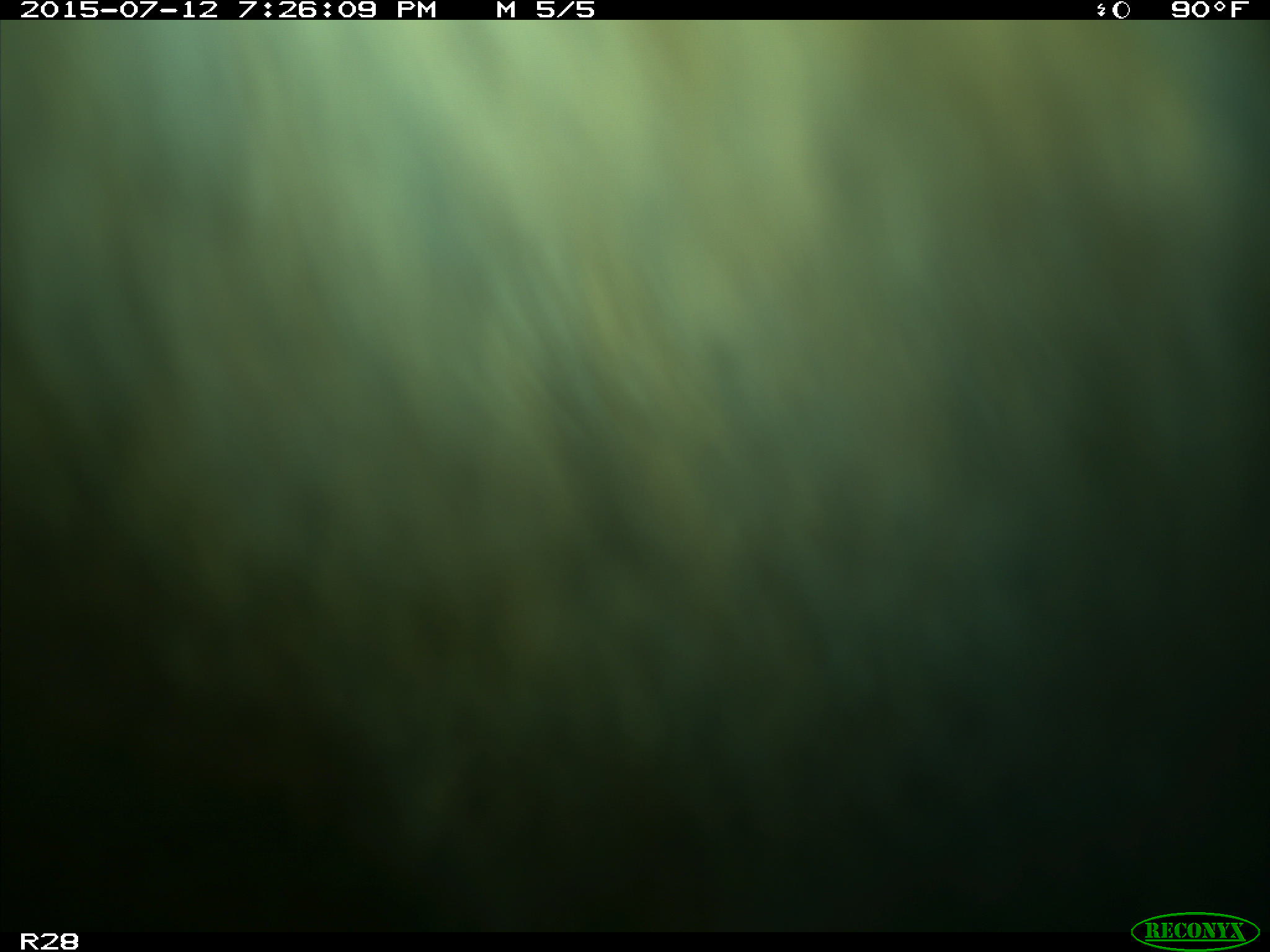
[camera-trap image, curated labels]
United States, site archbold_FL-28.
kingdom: Animalia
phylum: Chordata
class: Mammalia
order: Artiodactyla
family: Bovidae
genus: Bos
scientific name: Bos taurus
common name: domestic cow